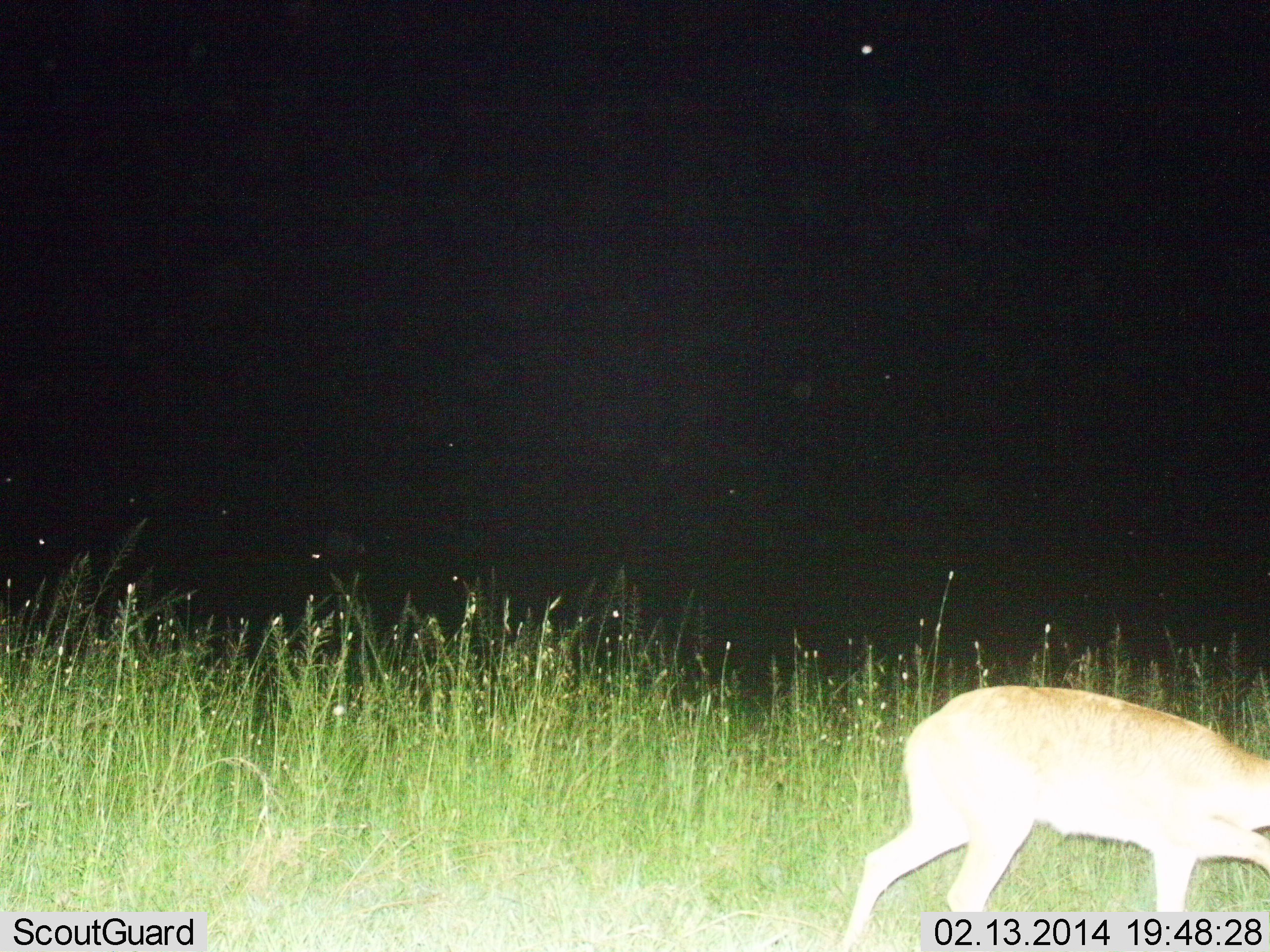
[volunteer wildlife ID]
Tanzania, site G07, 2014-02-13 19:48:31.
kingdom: Animalia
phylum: Chordata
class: Mammalia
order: Artiodactyla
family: Bovidae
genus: Redunca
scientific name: Redunca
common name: reedbuck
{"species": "reedbuck (Redunca)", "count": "1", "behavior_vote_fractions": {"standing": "20%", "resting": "0%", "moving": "80%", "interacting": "0%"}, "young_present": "0%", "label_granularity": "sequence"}